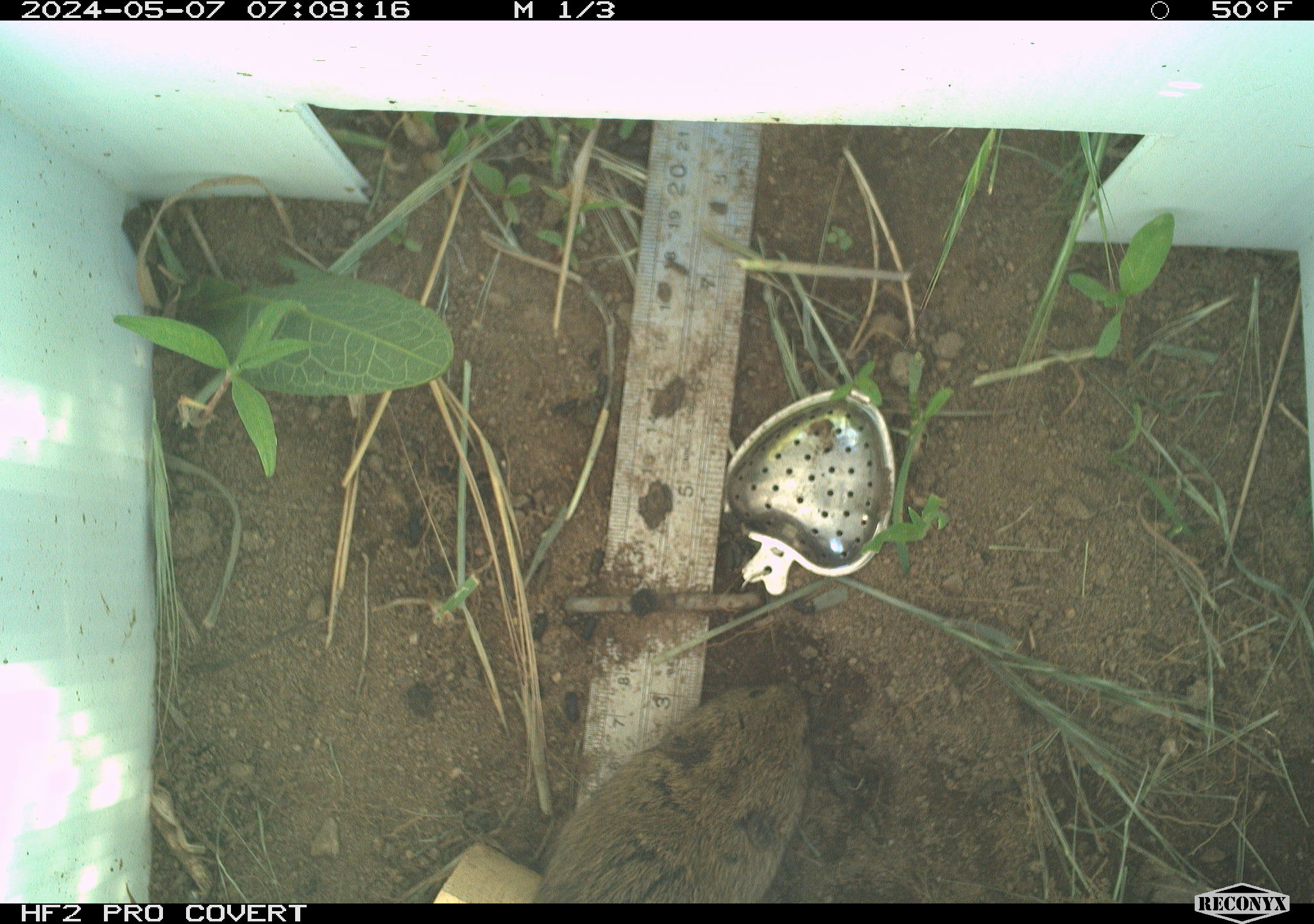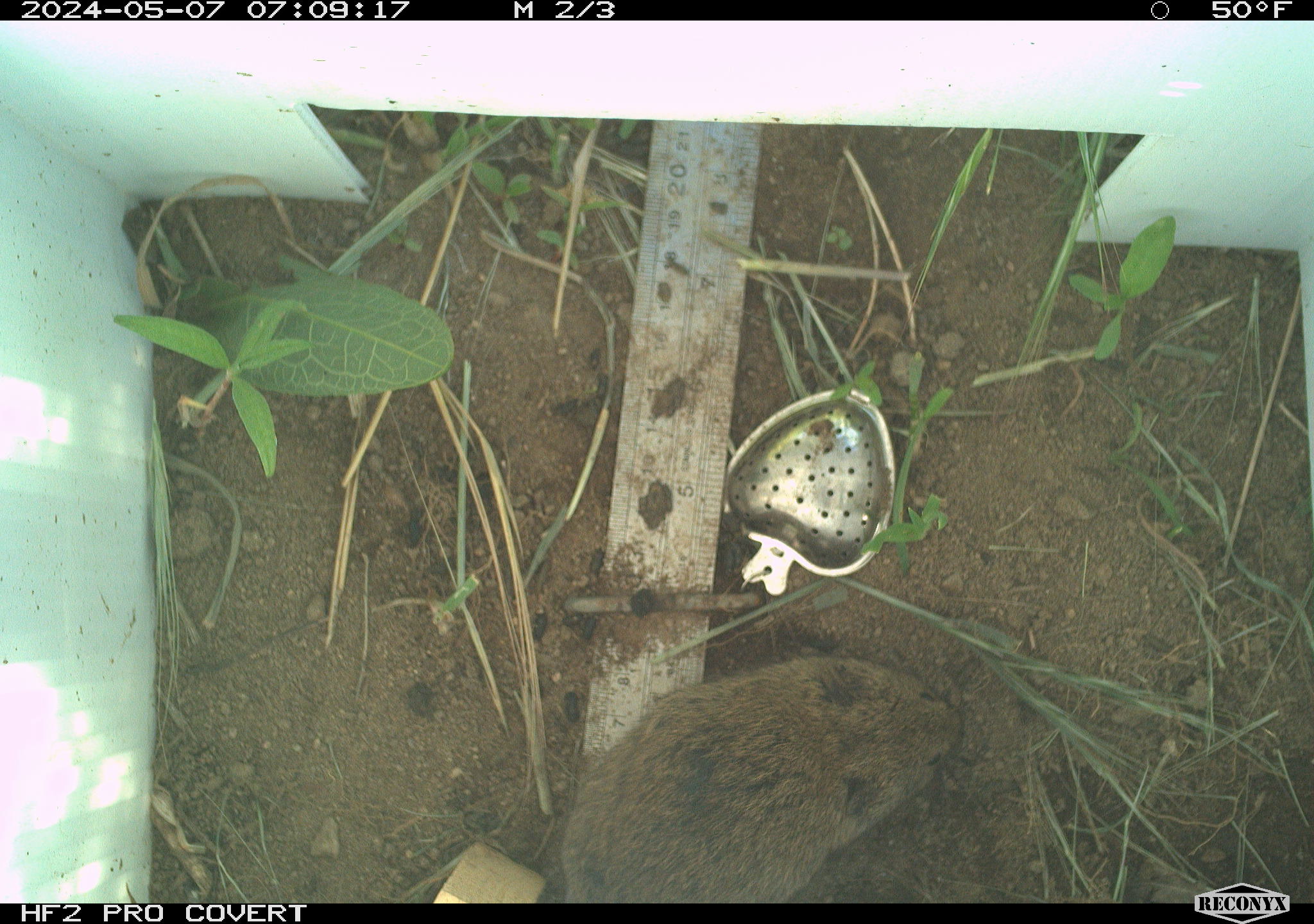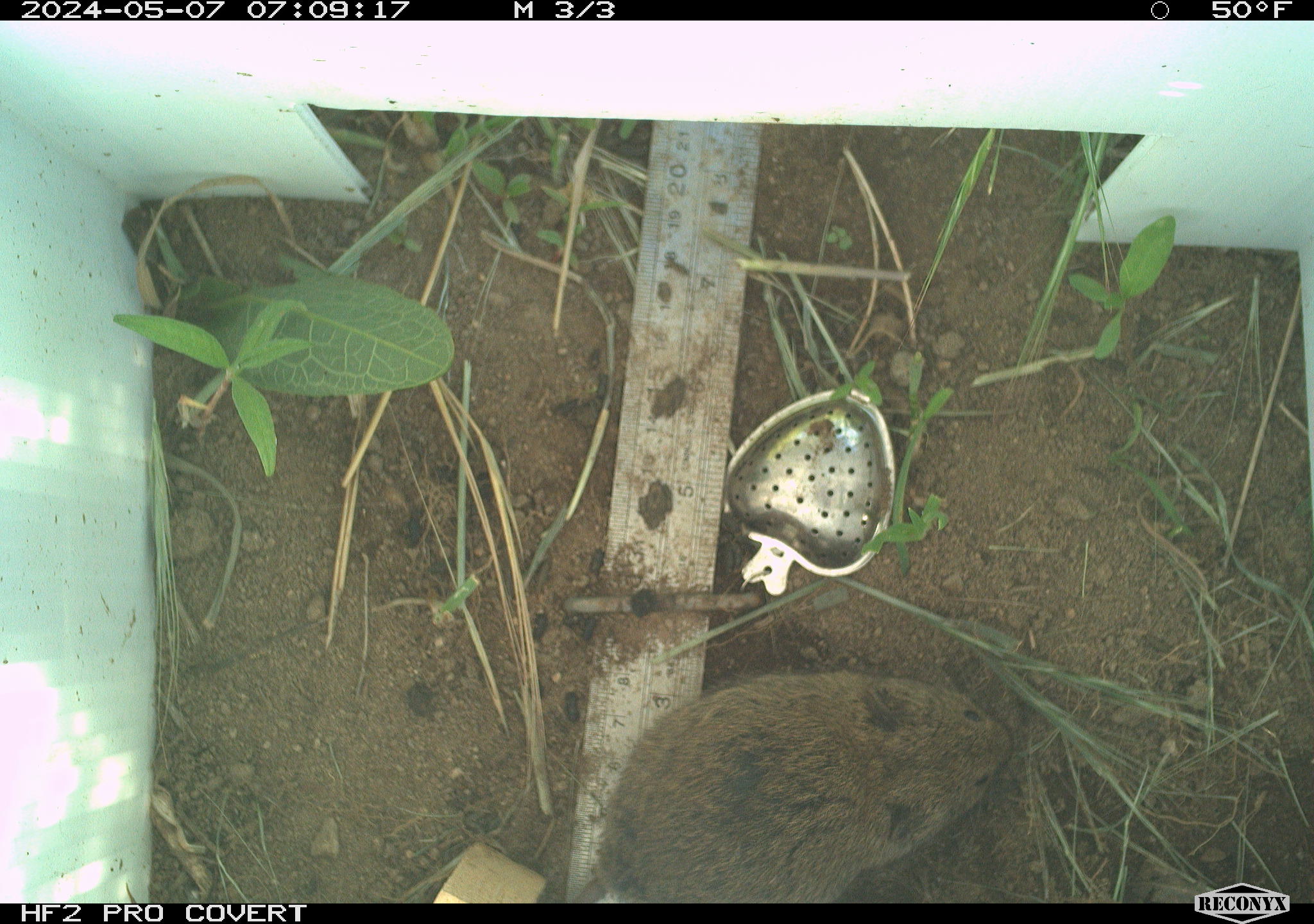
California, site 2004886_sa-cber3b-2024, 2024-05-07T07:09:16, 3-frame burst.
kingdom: Animalia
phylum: Chordata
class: Mammalia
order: Rodentia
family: Cricetidae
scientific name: Arvicolinae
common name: voles, lemmings, and muskrats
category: arvicolinae subfamily